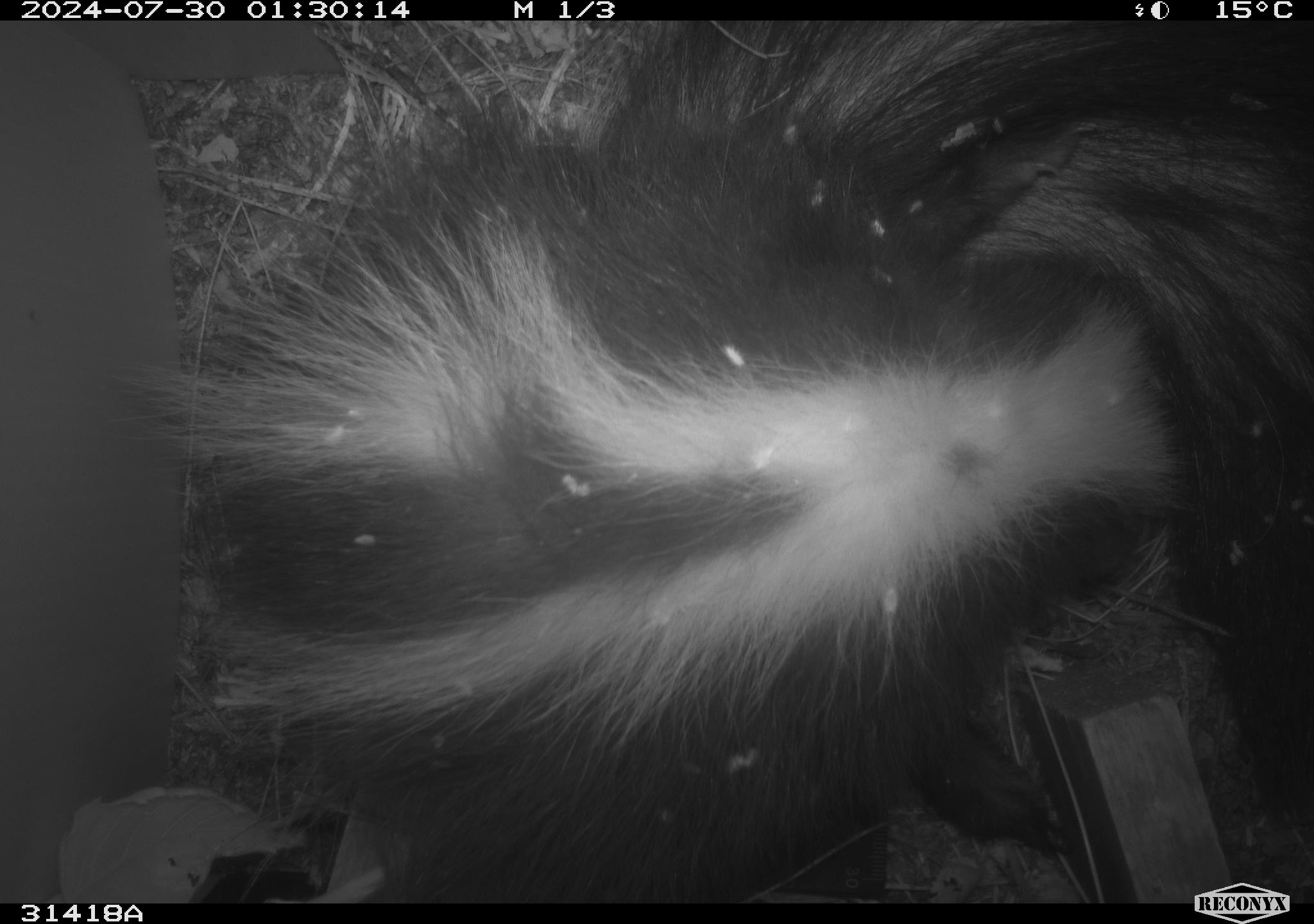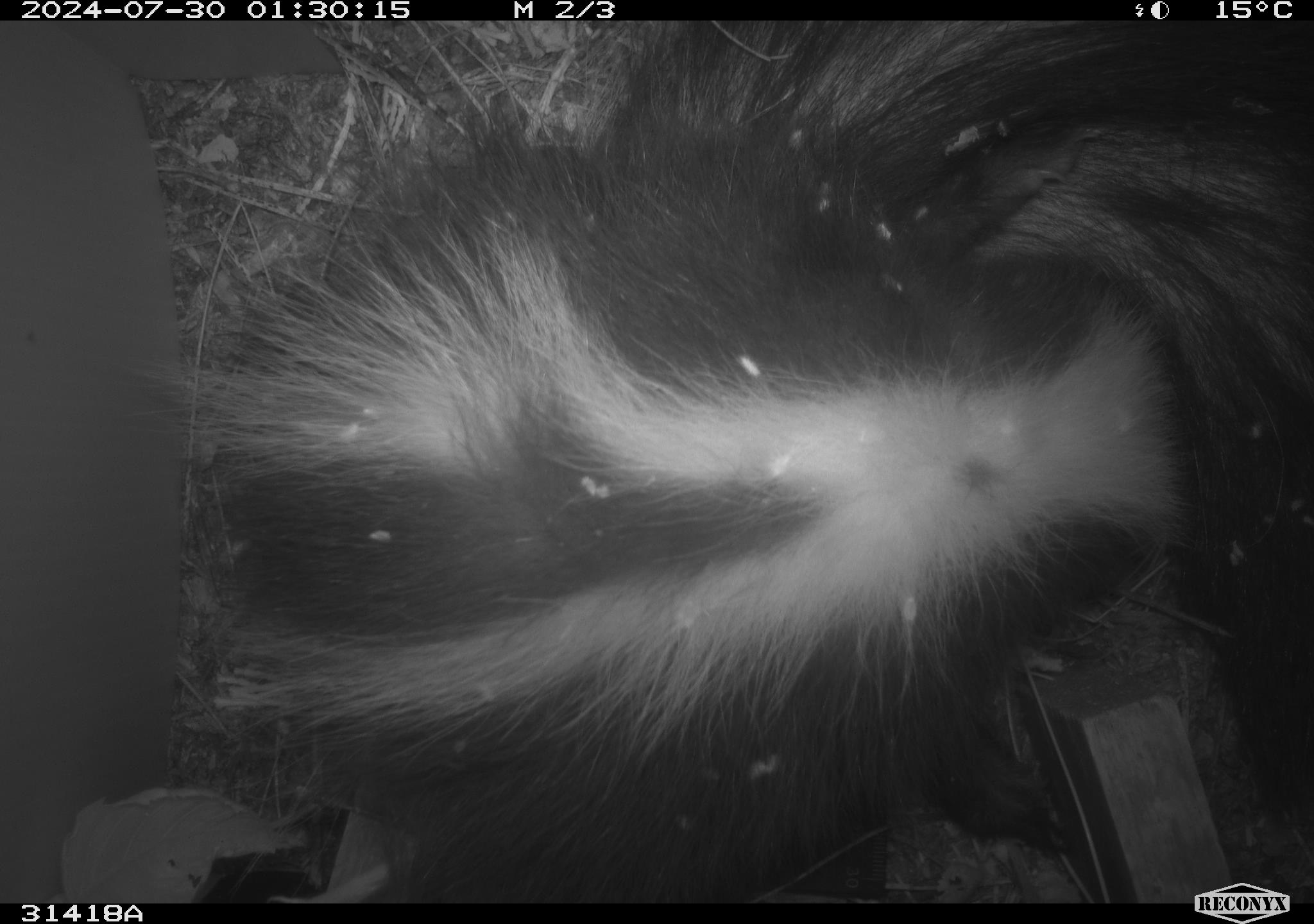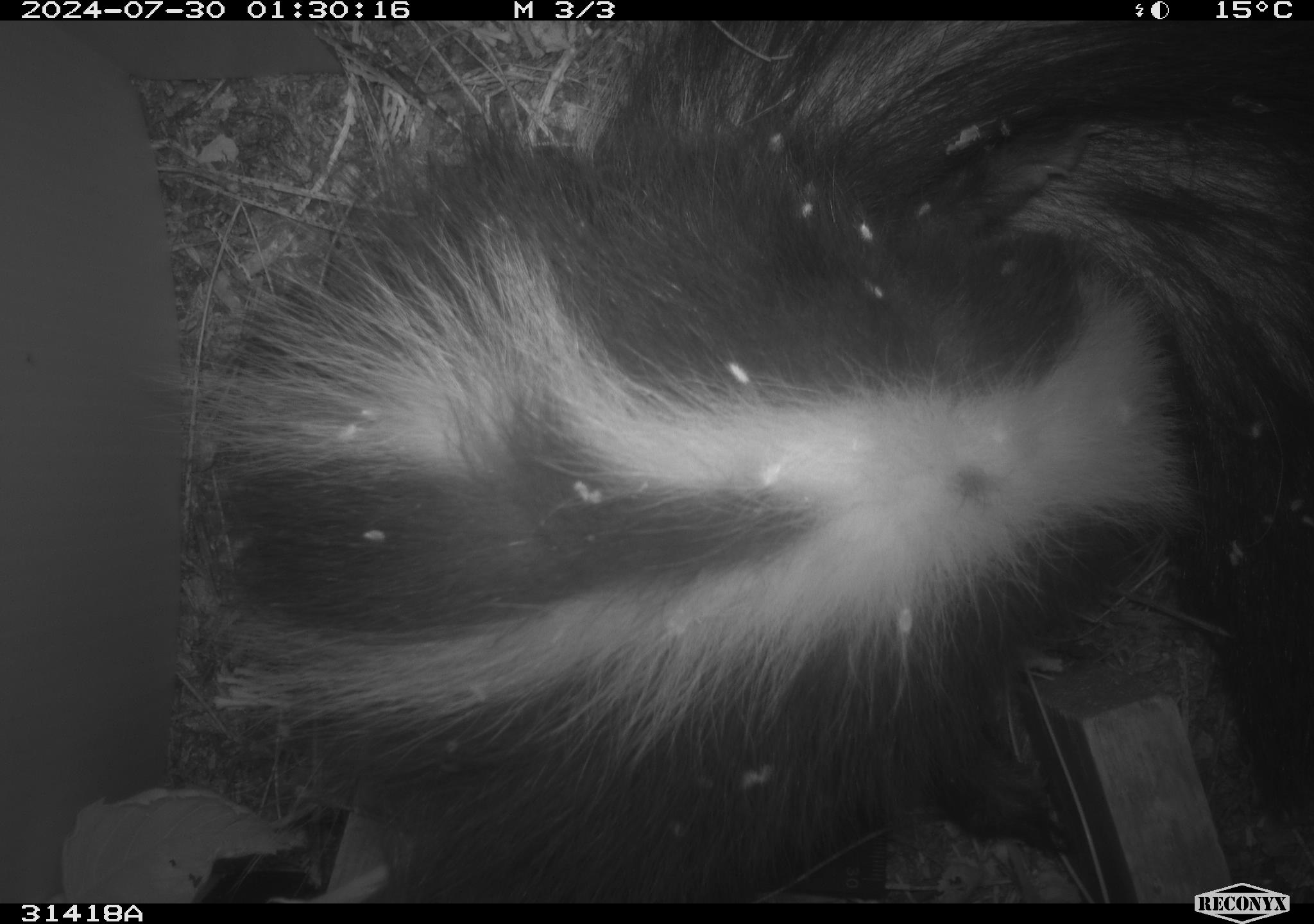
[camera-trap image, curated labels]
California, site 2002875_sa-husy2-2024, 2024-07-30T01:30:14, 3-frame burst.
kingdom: Animalia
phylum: Chordata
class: Mammalia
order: Carnivora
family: Mephitidae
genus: Mephitis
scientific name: Mephitis mephitis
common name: striped skunk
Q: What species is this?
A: Striped skunk (Mephitis mephitis).